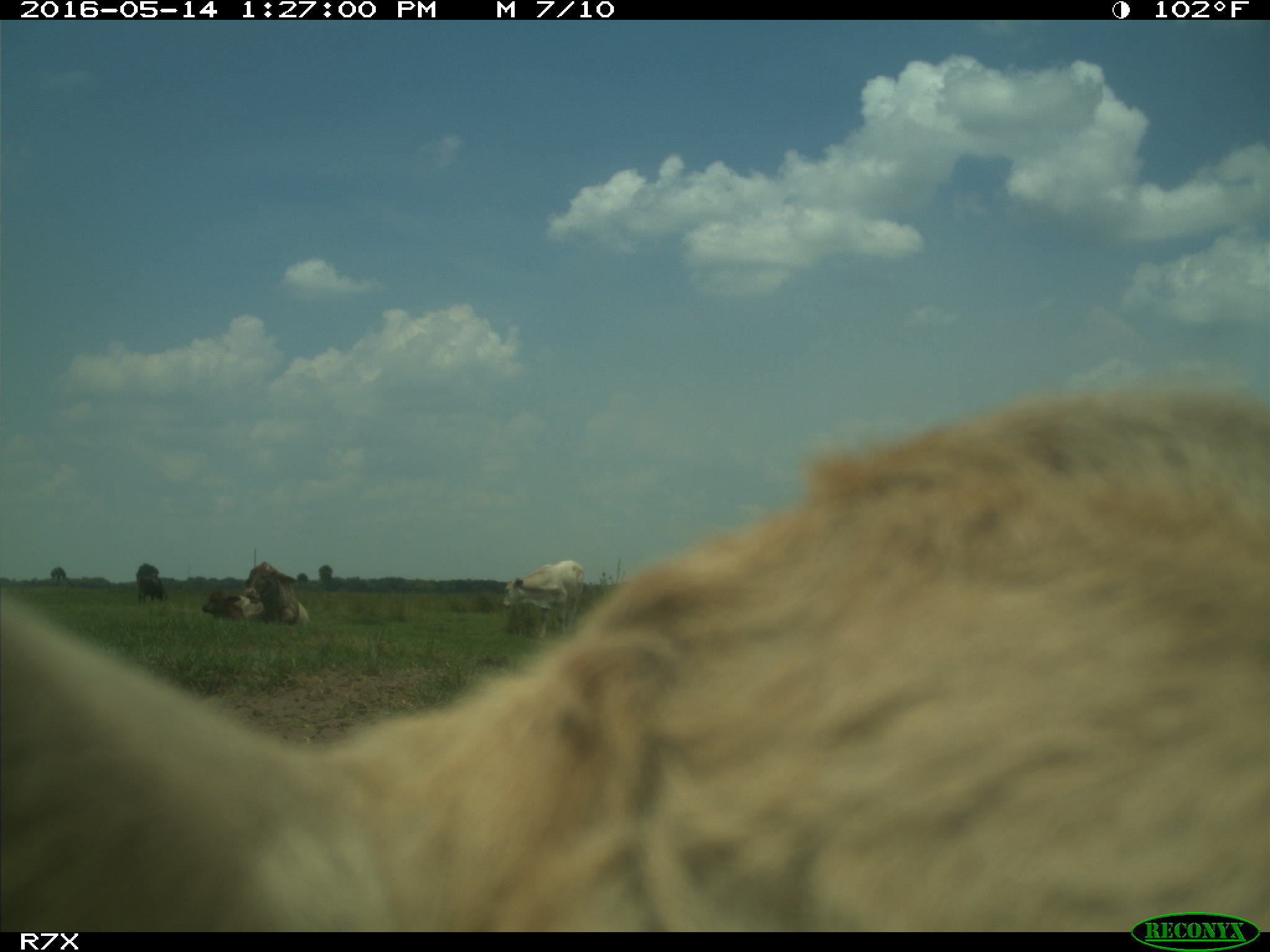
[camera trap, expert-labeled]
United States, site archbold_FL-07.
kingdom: Animalia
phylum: Chordata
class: Mammalia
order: Artiodactyla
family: Bovidae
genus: Bos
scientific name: Bos taurus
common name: domestic cow